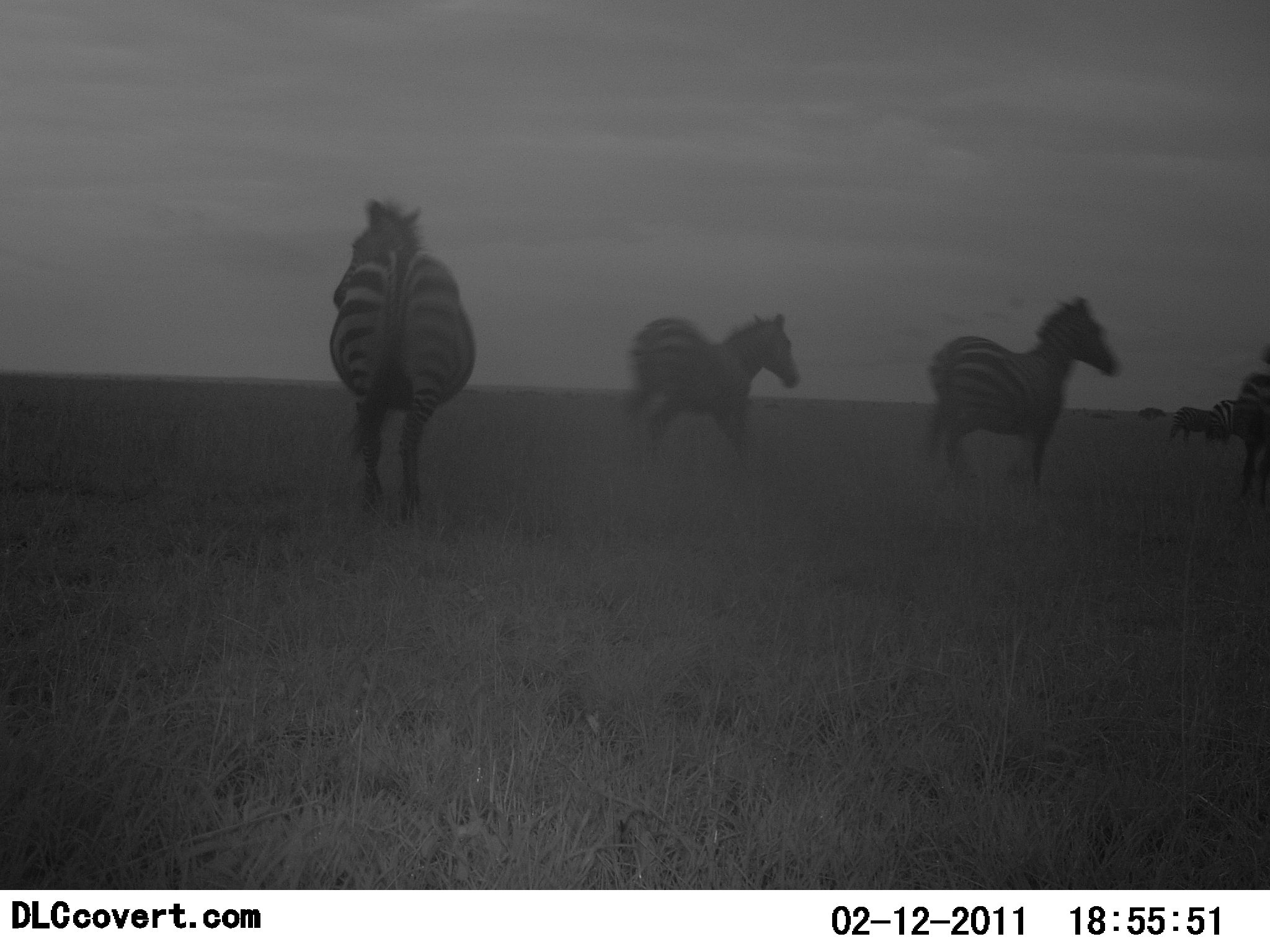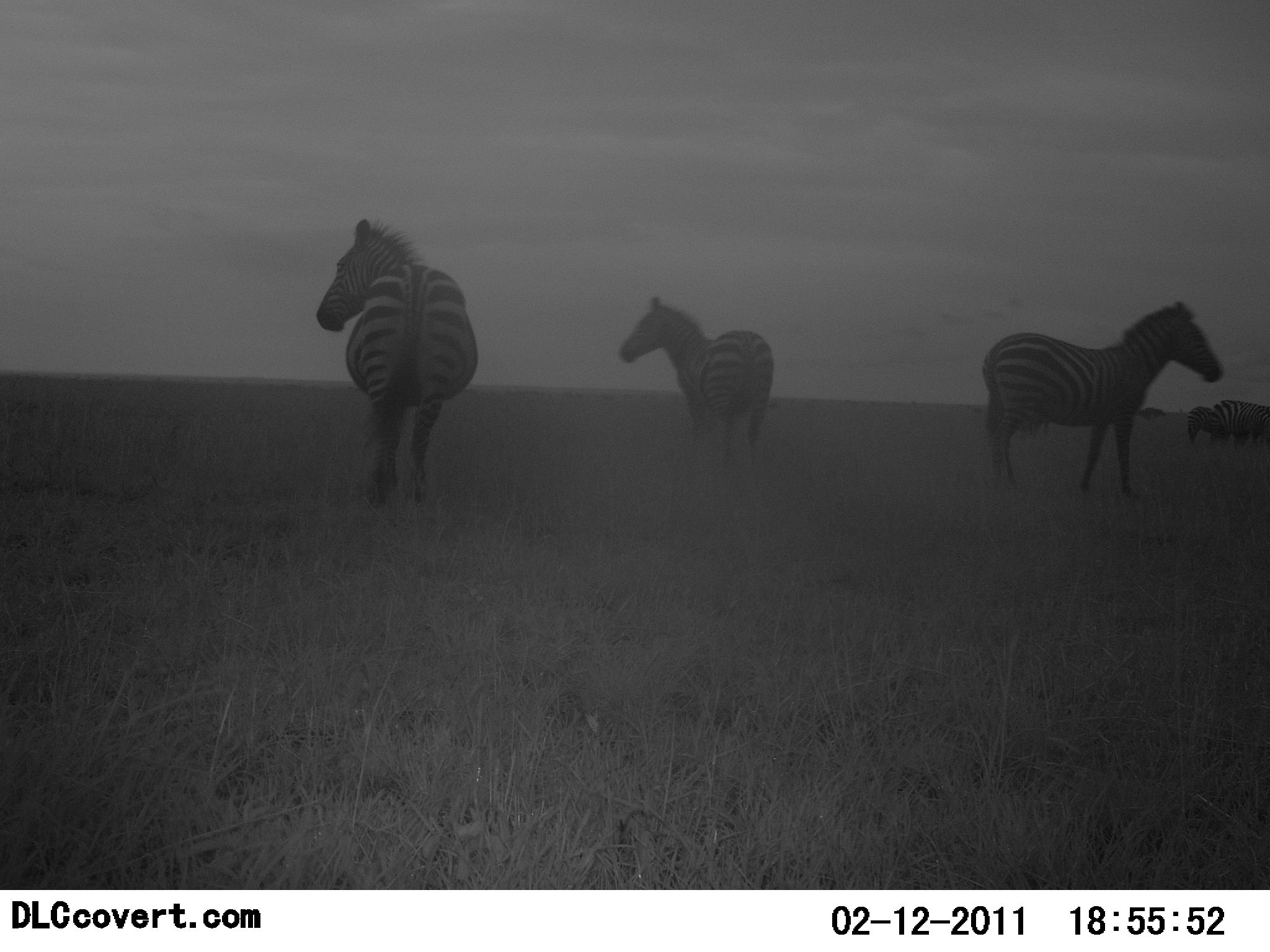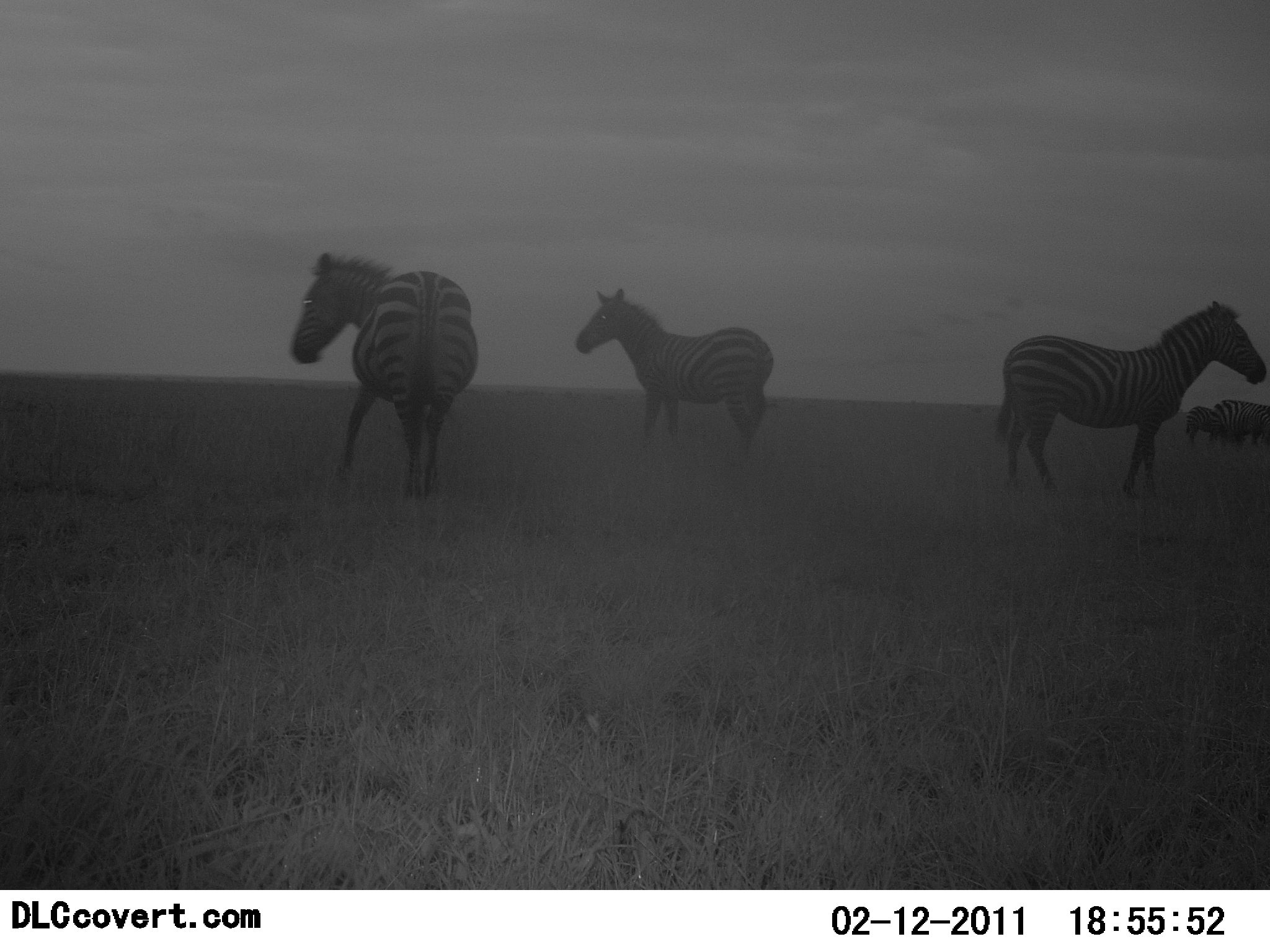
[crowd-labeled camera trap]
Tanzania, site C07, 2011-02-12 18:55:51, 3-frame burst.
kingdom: Animalia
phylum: Chordata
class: Mammalia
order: Perissodactyla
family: Equidae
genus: Equus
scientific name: Equus quagga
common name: plains zebra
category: zebra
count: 6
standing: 67%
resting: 0%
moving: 78%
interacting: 0%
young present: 0%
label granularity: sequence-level